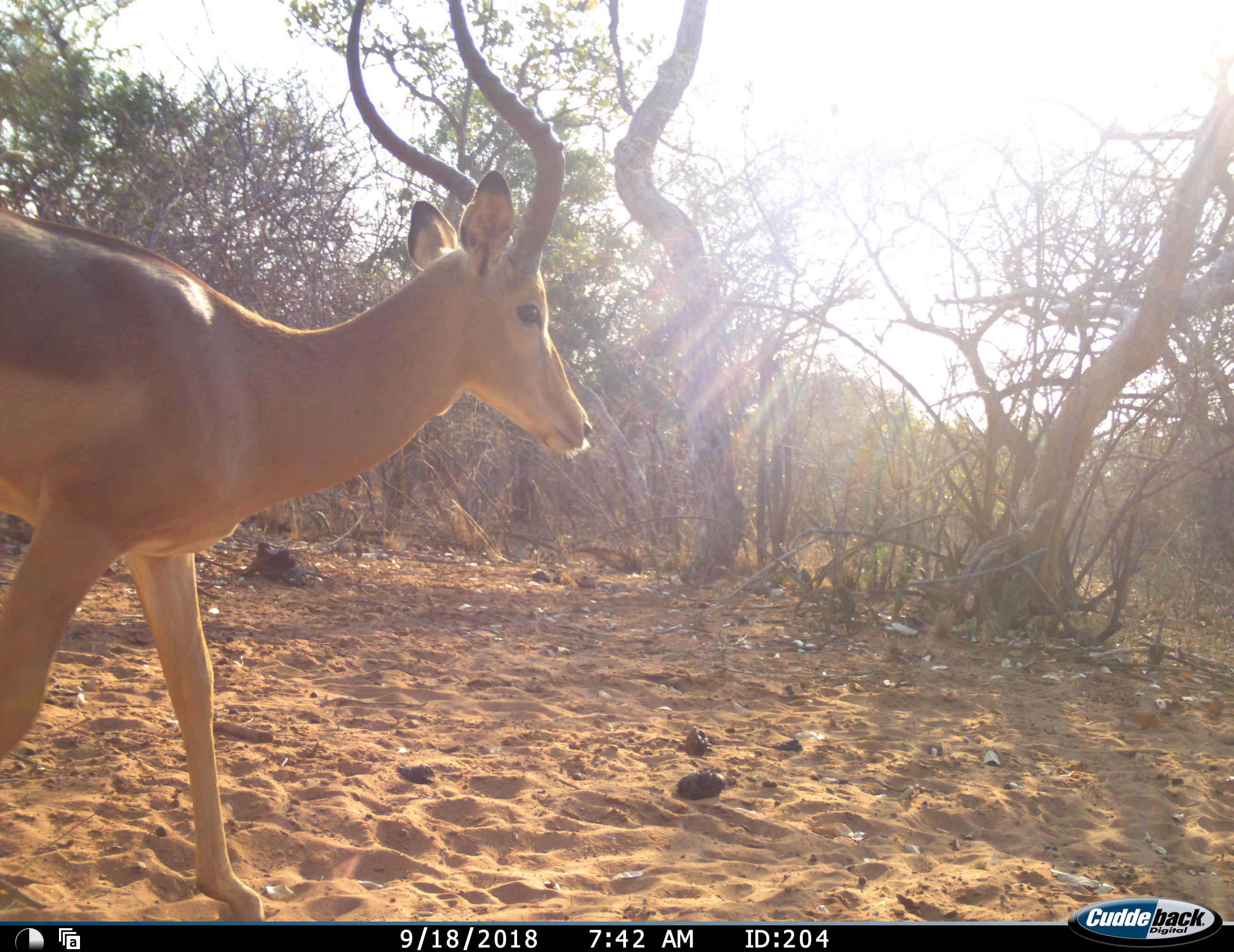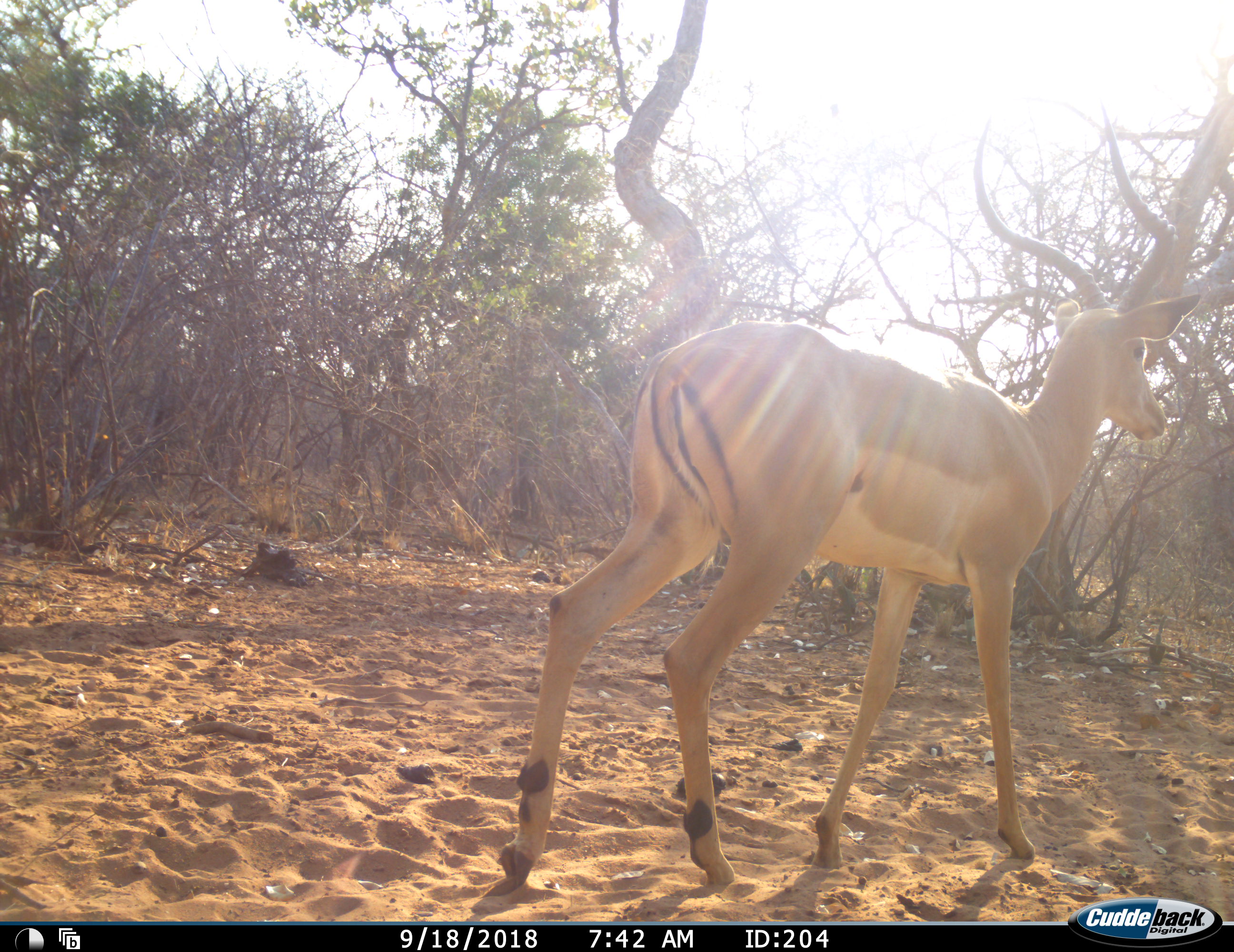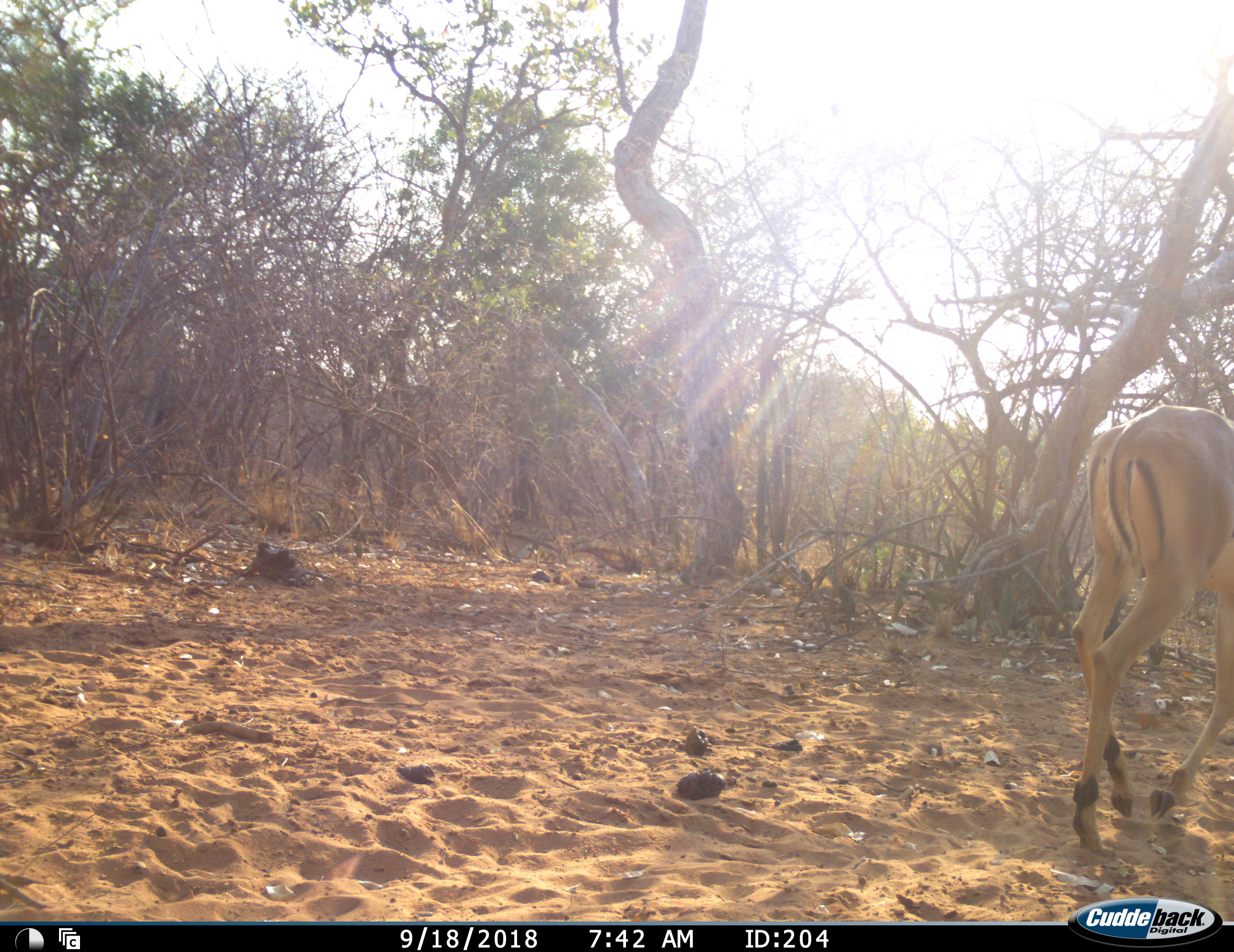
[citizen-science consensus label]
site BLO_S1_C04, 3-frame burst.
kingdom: Animalia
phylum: Chordata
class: Mammalia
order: Artiodactyla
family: Bovidae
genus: Aepyceros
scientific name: Aepyceros melampus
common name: impala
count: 1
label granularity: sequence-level